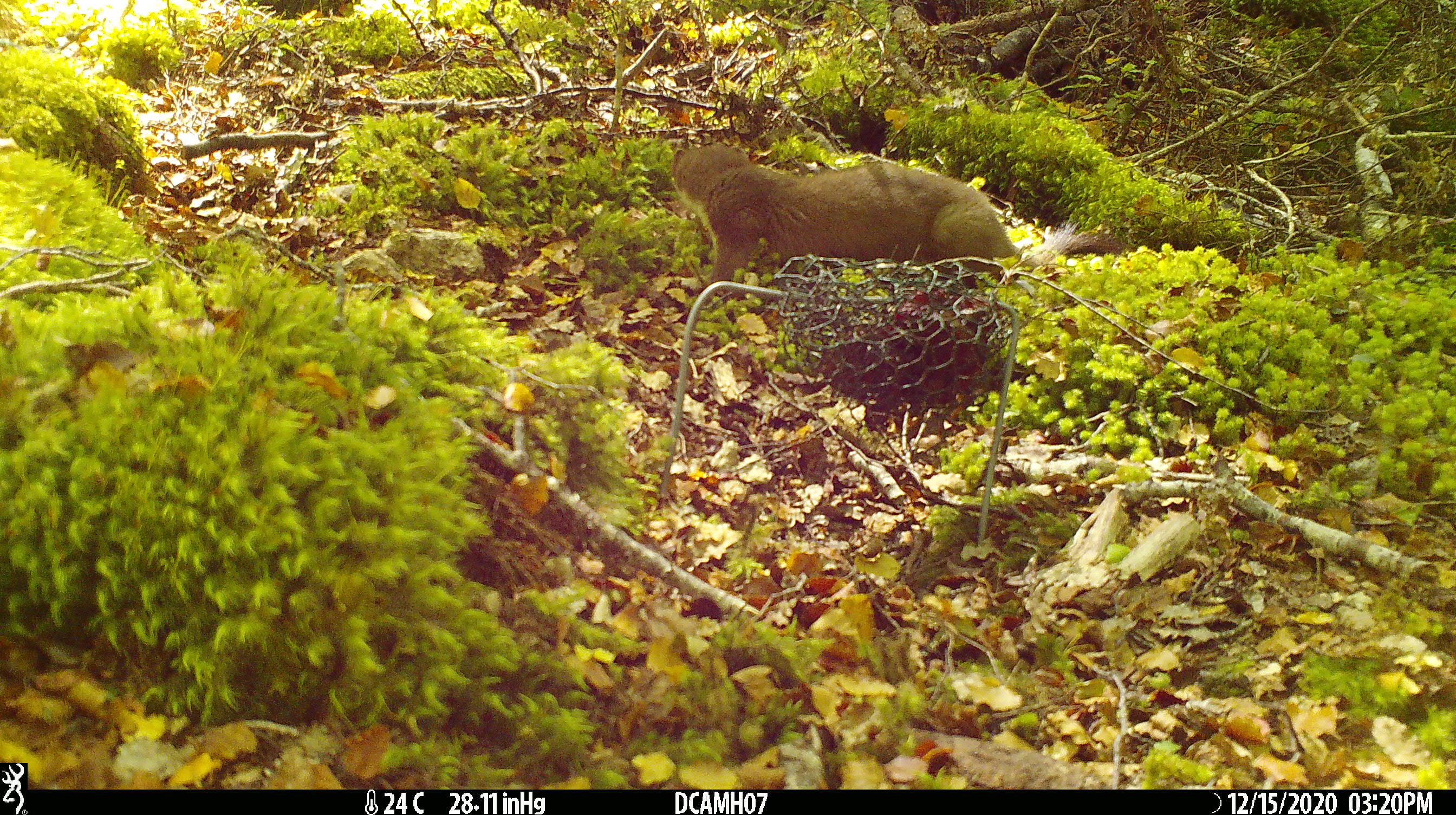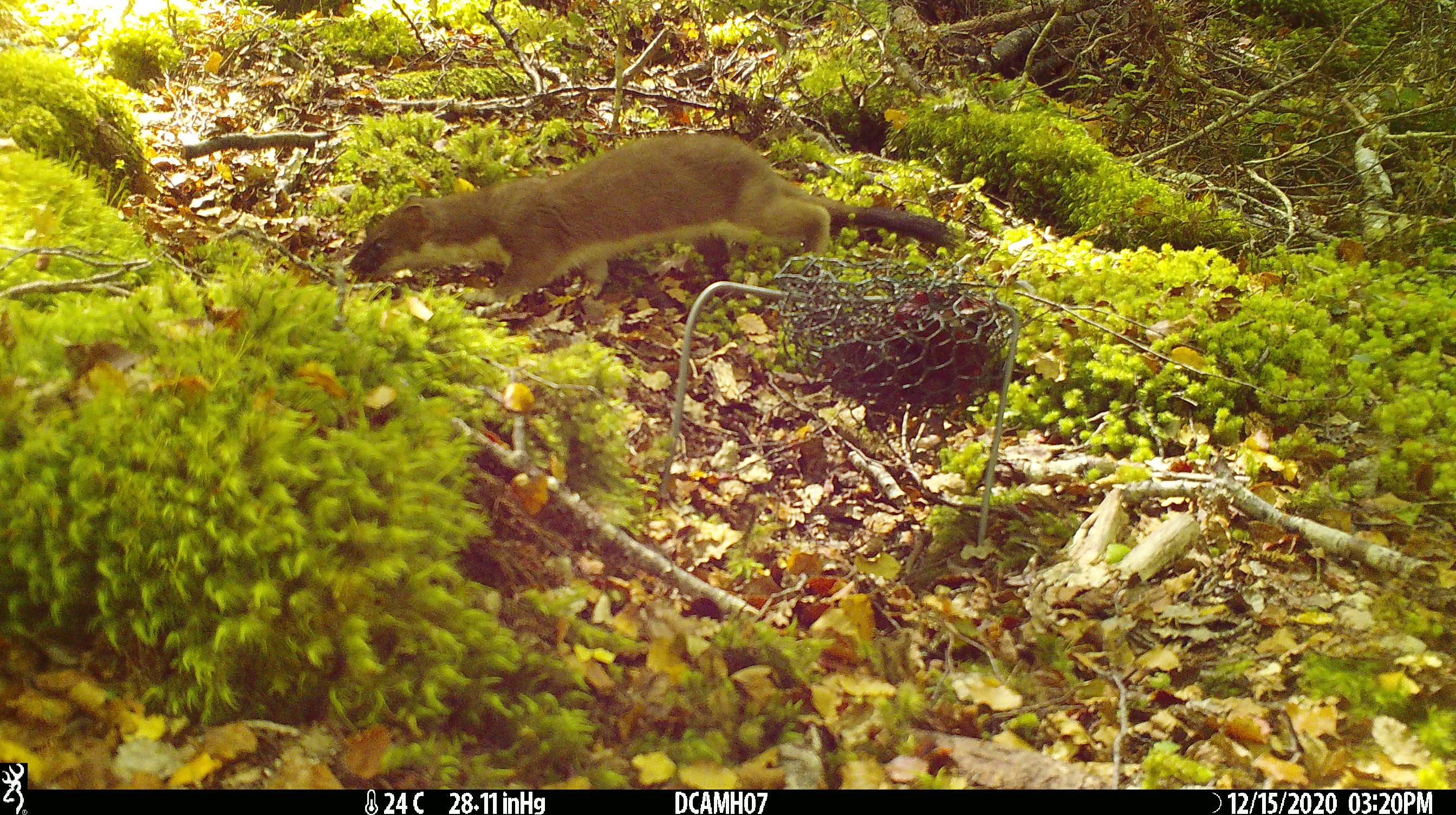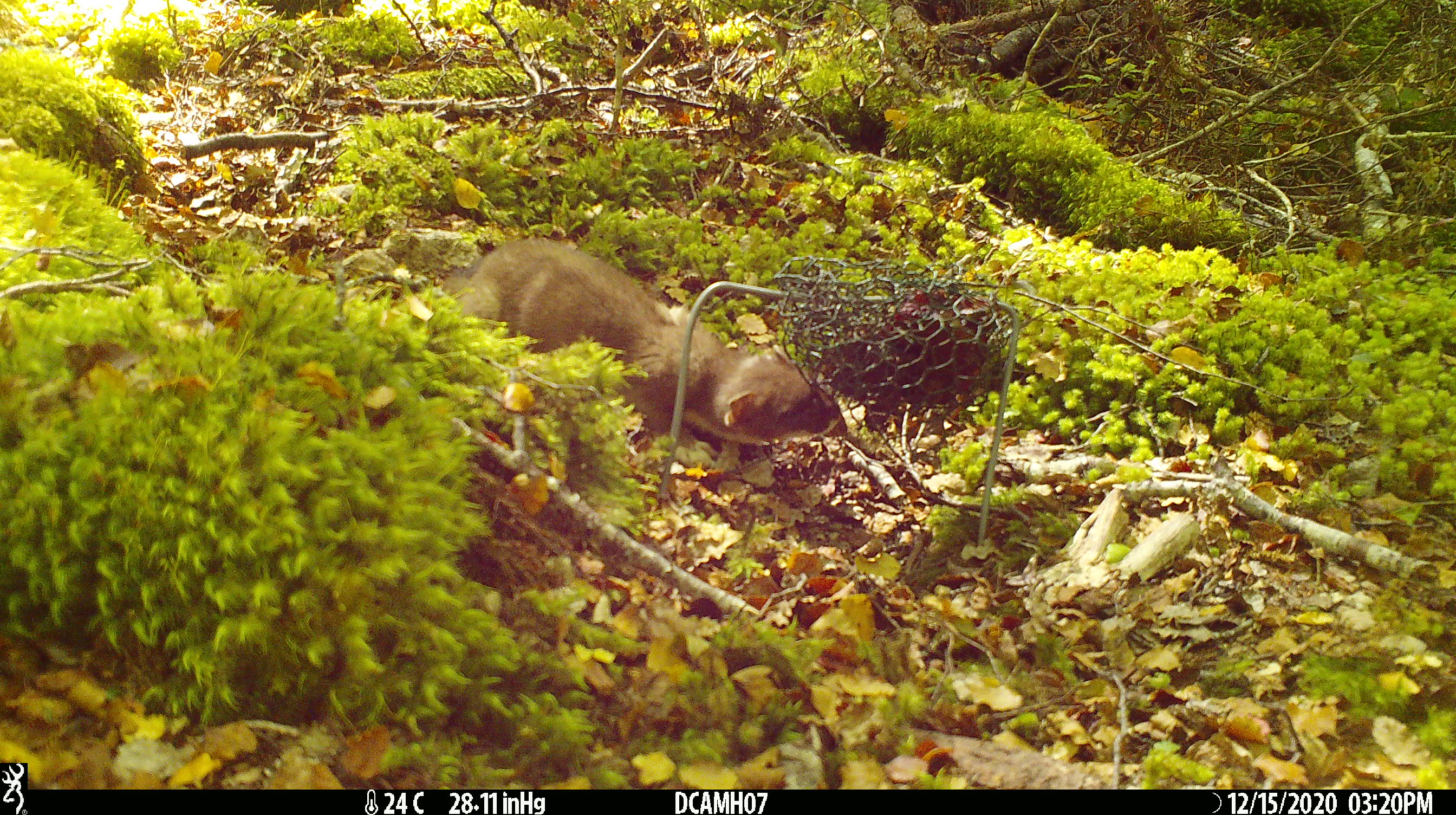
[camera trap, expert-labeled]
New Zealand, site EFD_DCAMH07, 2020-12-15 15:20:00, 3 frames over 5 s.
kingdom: Animalia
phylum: Chordata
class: Mammalia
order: Carnivora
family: Mustelidae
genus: Mustela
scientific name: Mustela erminea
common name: stoat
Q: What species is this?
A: Stoat (Mustela erminea).